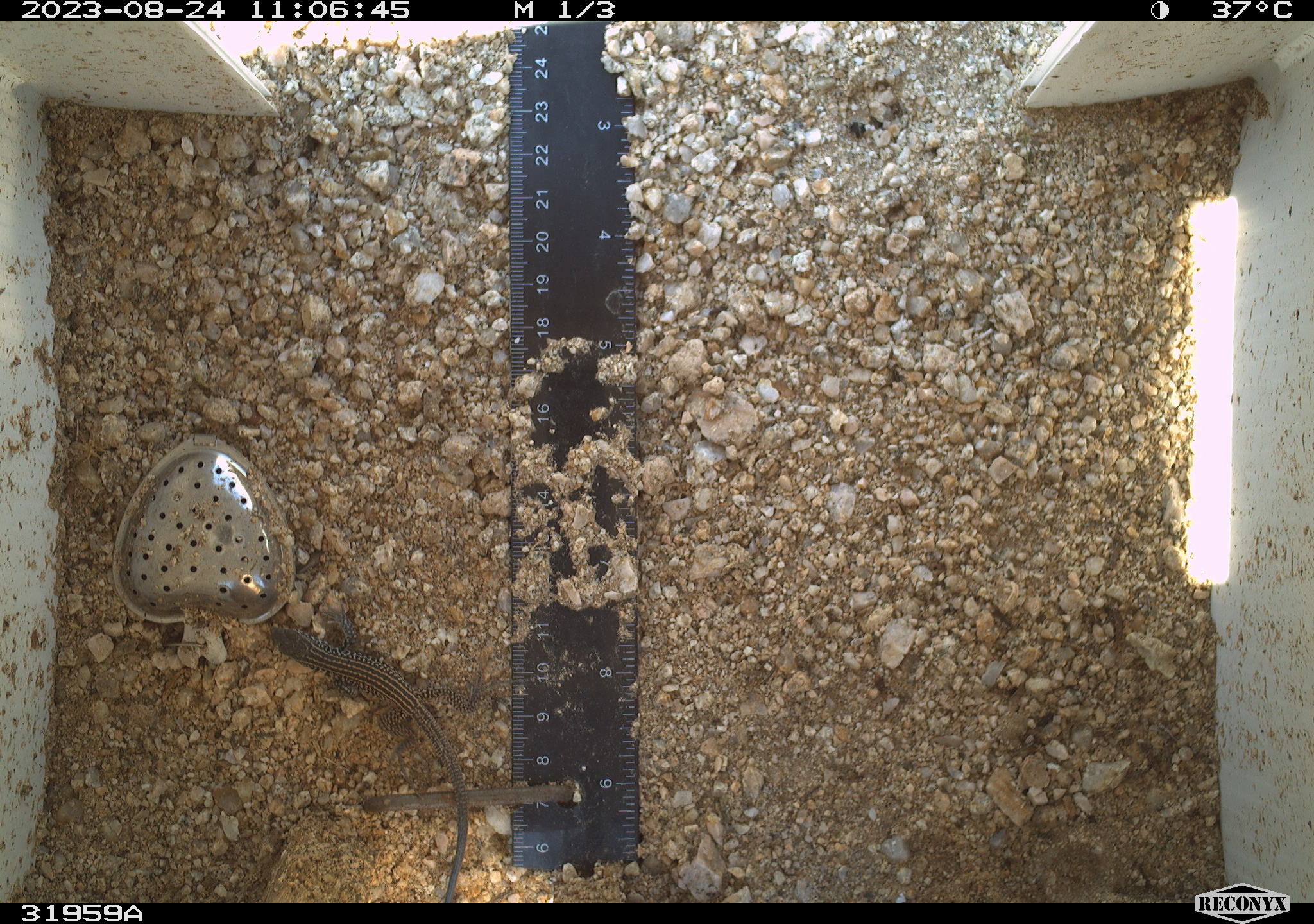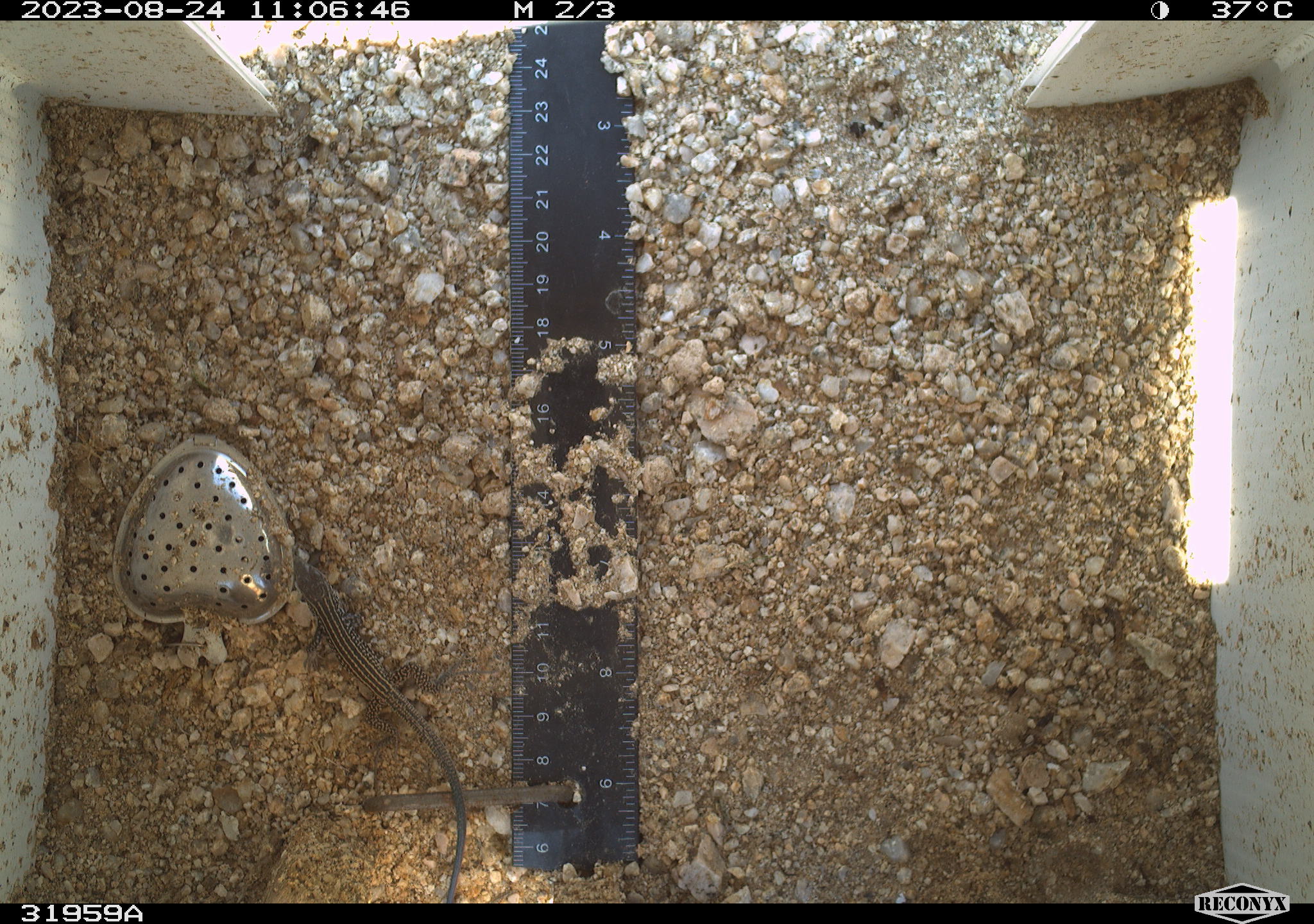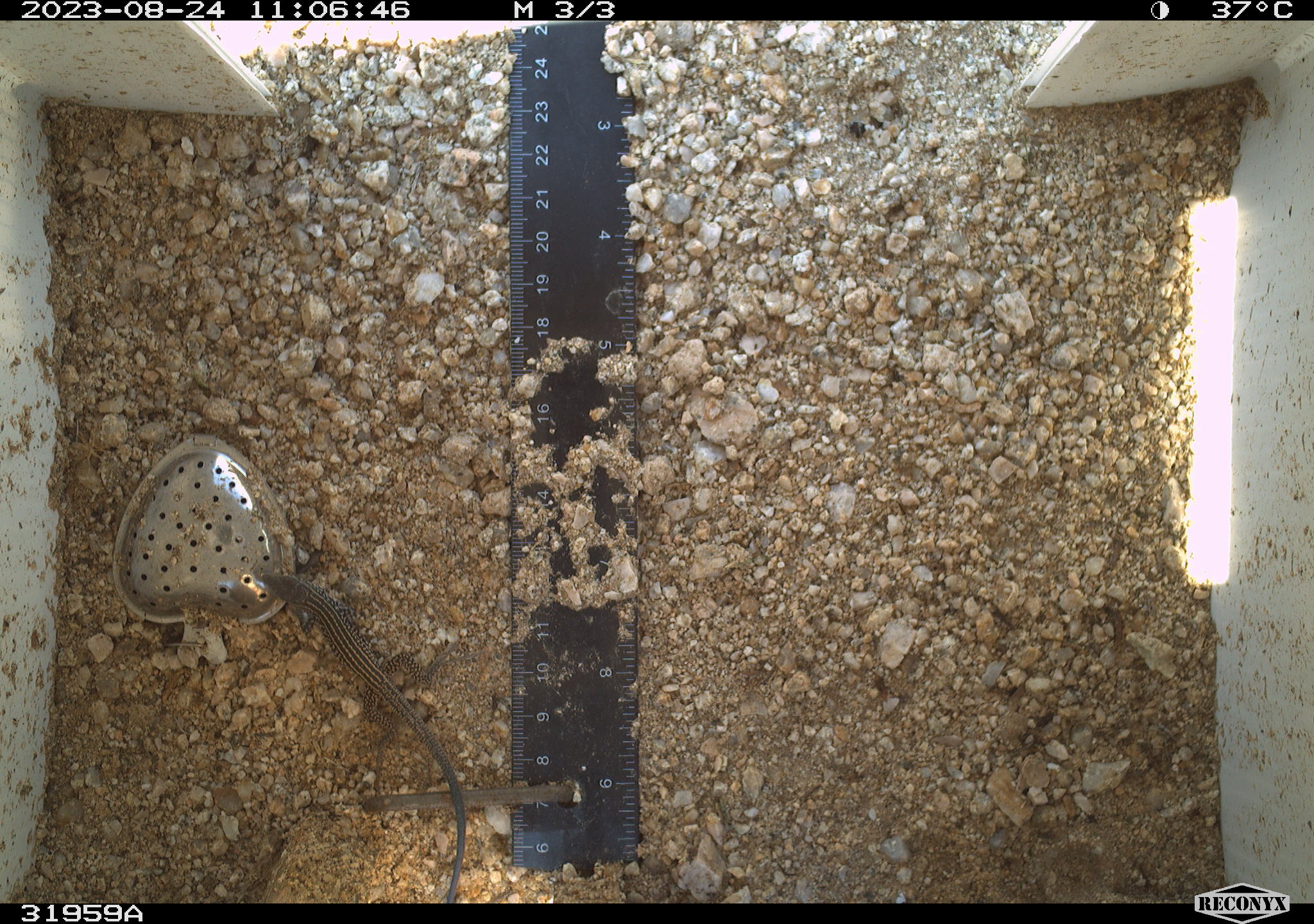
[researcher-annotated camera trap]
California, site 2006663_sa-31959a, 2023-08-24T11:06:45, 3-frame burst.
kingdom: Animalia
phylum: Chordata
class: Reptilia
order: Squamata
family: Teiidae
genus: Aspidoscelis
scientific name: Aspidoscelis tigris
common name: western whiptail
Western whiptail (Aspidoscelis tigris).